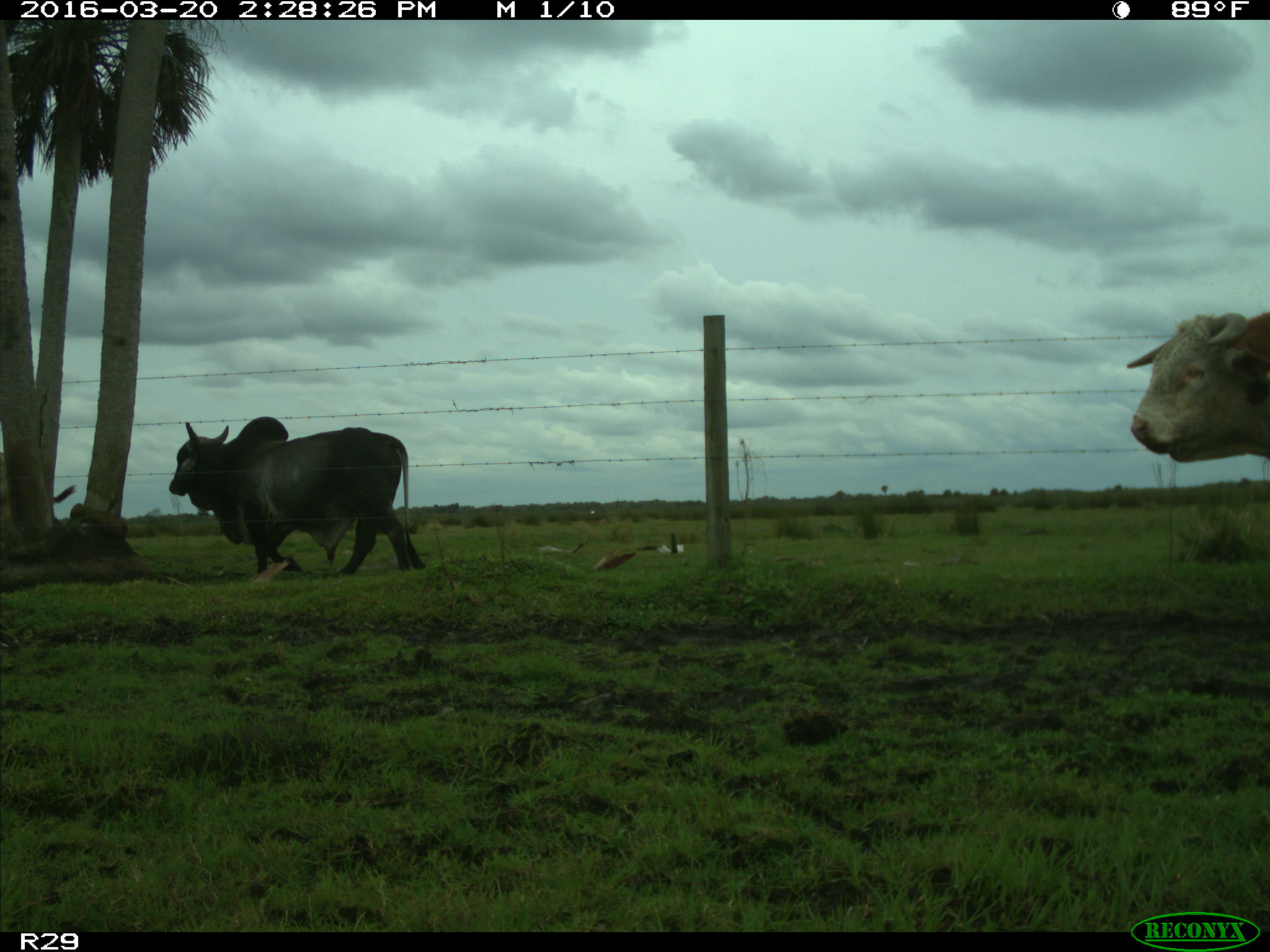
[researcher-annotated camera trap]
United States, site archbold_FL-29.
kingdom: Animalia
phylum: Chordata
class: Mammalia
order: Artiodactyla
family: Bovidae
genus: Bos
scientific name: Bos taurus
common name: domestic cow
Bos taurus (domestic cow).